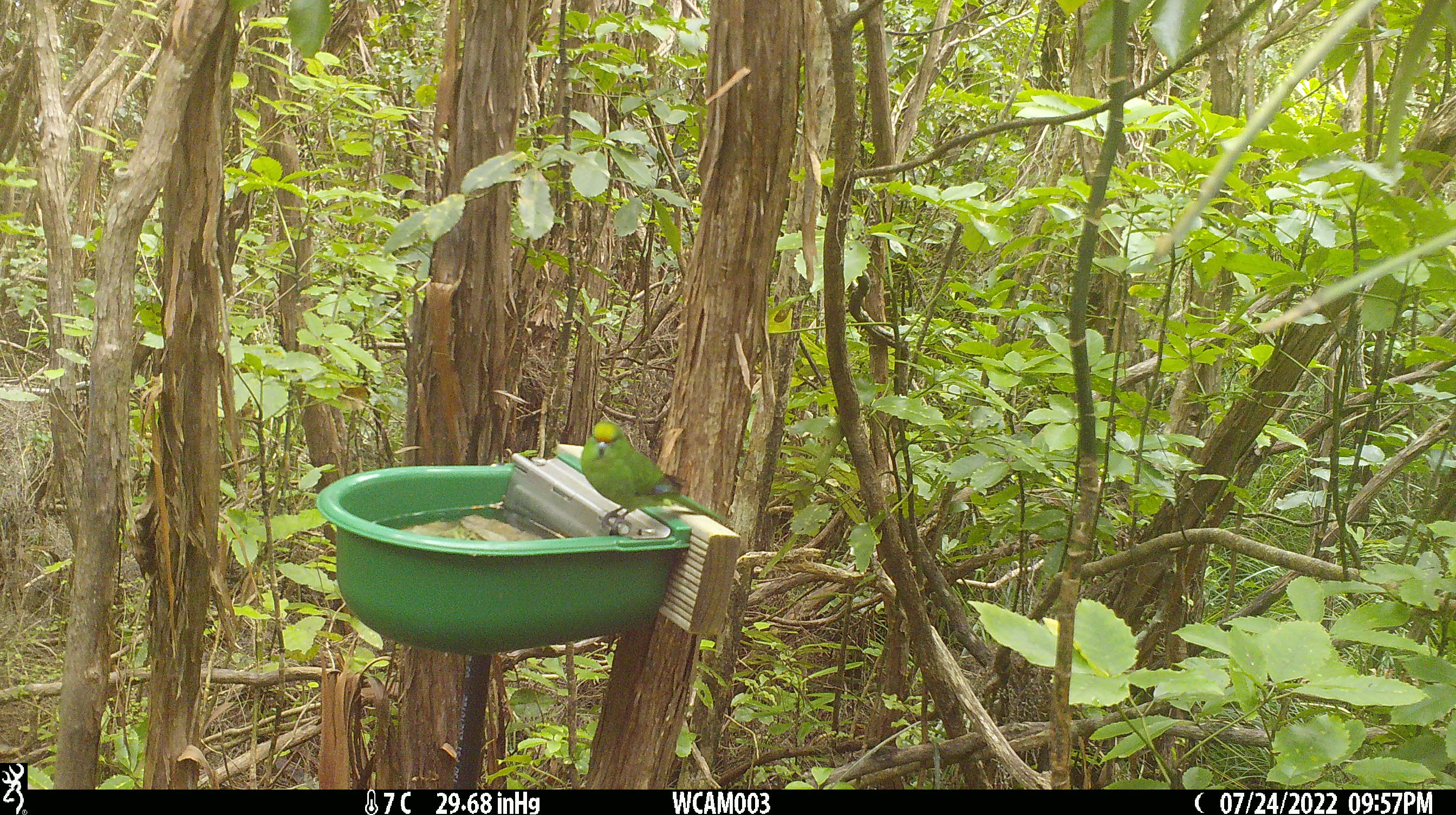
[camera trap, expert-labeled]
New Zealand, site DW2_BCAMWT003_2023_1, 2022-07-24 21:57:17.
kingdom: Animalia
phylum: Chordata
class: Aves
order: Psittaciformes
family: Psittaculidae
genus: Cyanoramphus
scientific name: Cyanoramphus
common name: parakeet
Parakeet (Cyanoramphus).